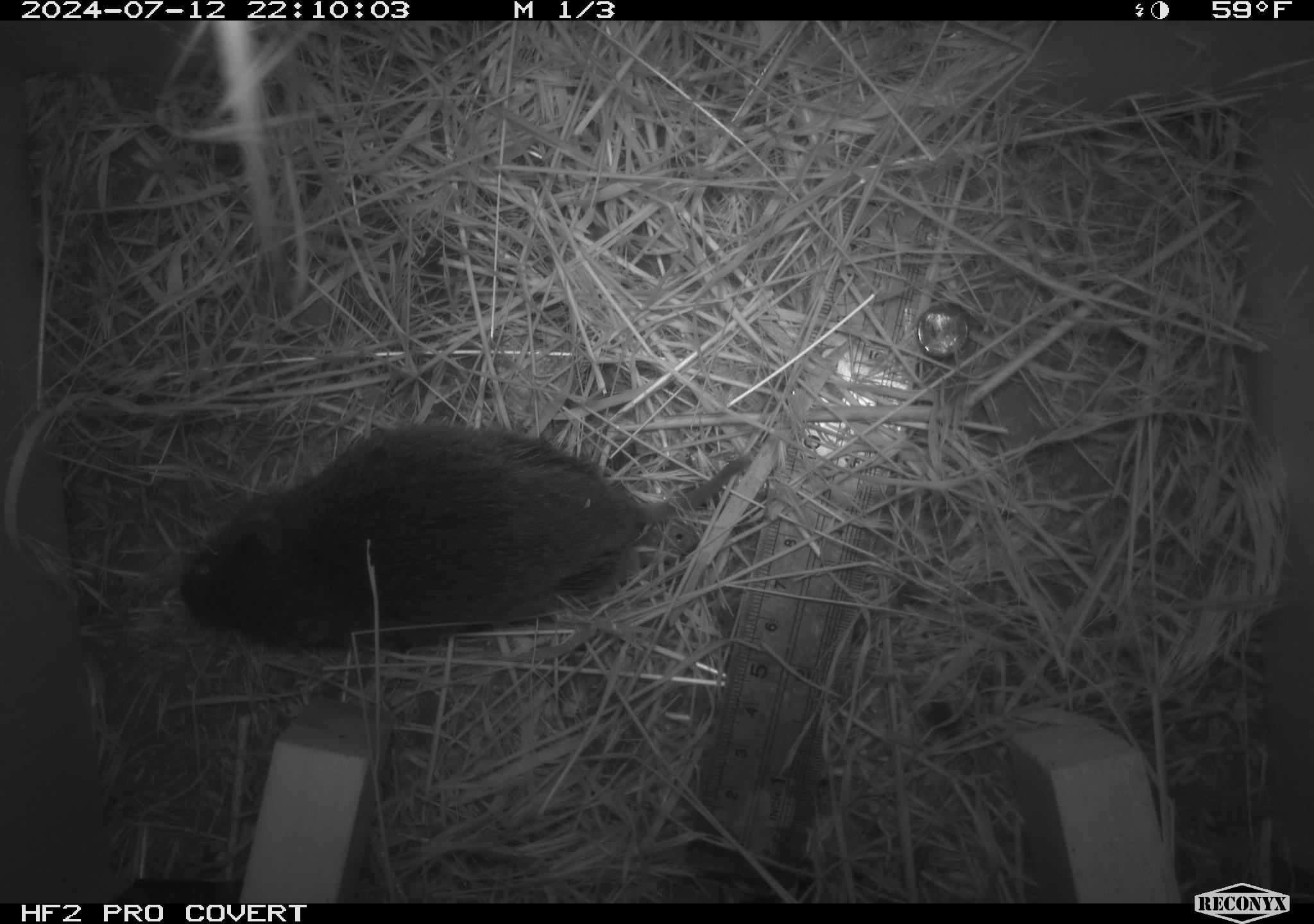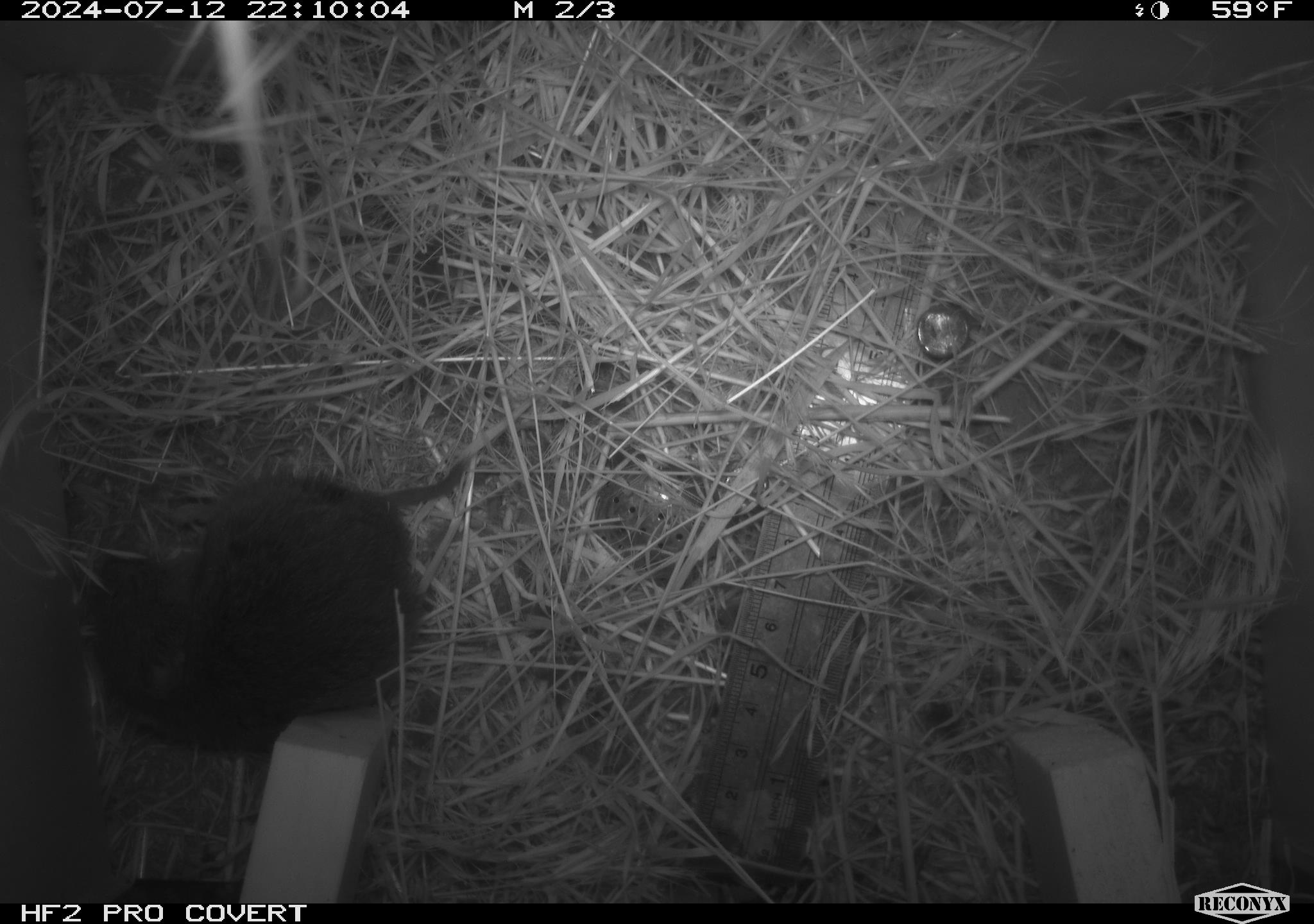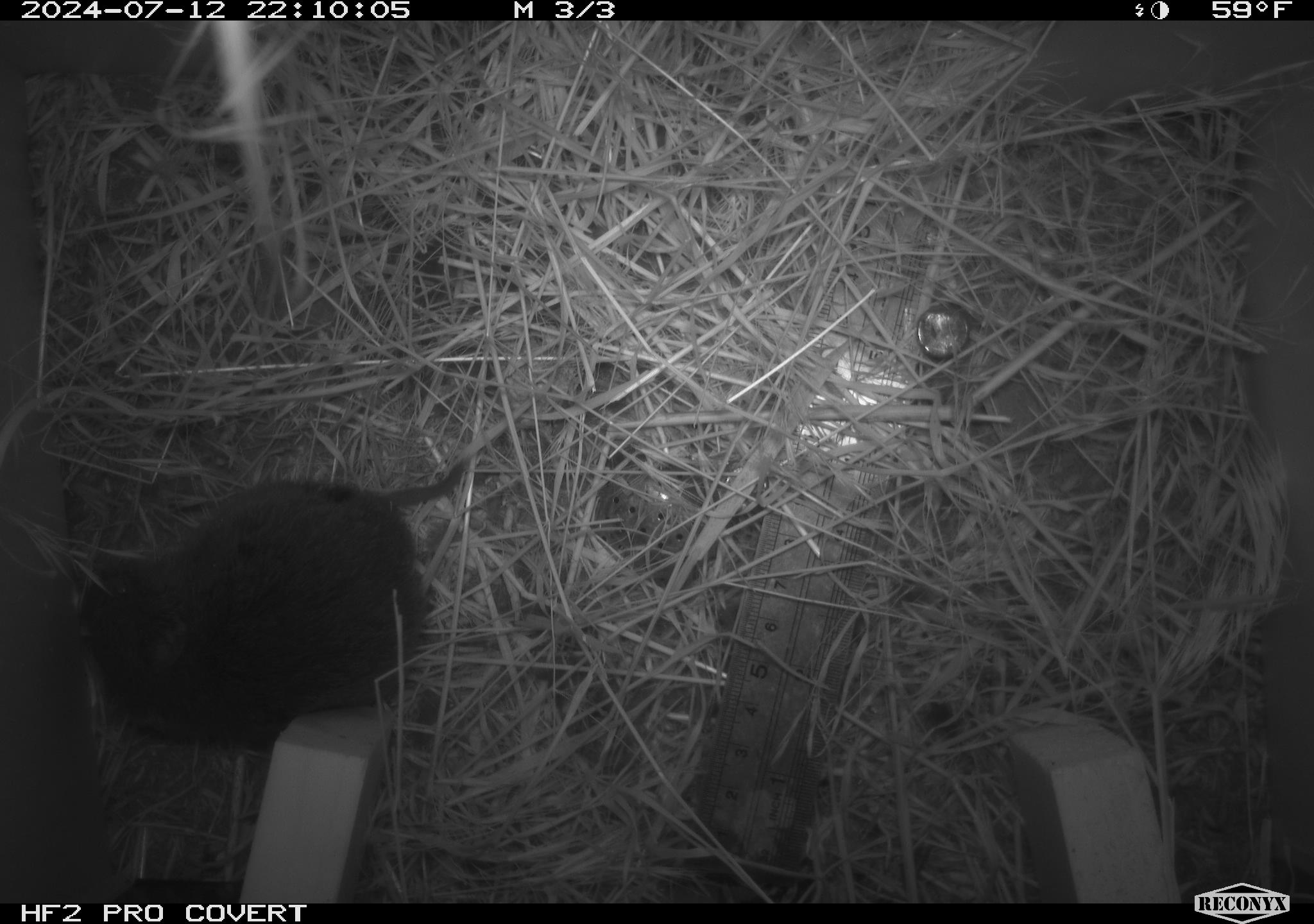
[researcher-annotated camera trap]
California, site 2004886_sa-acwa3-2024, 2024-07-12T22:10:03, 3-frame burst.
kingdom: Animalia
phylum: Chordata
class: Mammalia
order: Rodentia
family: Cricetidae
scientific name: Arvicolinae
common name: voles, lemmings, and muskrats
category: arvicolinae subfamily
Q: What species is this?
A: Arvicolinae subfamily (voles, lemmings, and muskrats) (Arvicolinae).